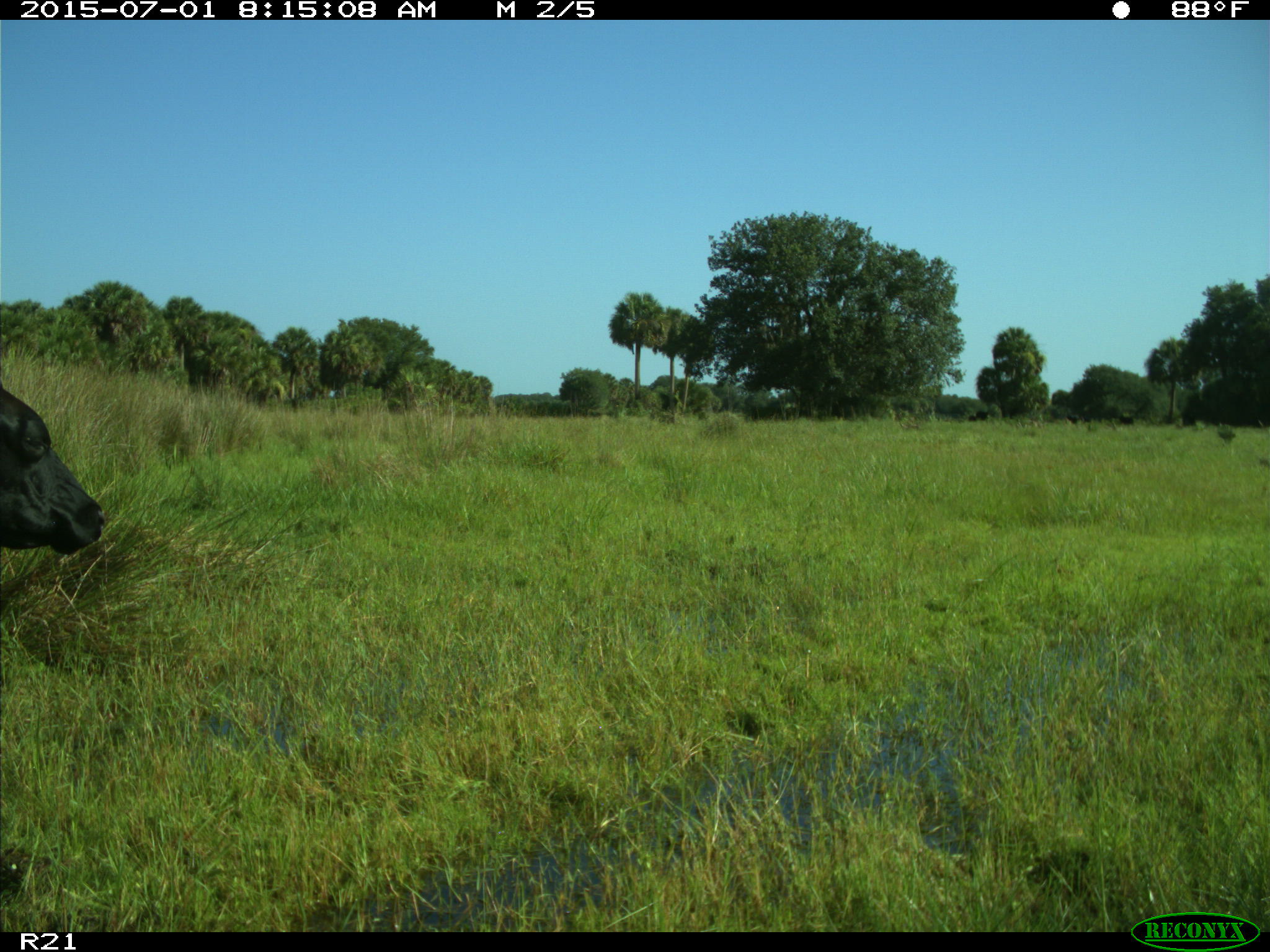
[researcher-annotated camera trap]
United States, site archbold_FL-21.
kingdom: Animalia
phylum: Chordata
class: Mammalia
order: Artiodactyla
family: Bovidae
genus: Bos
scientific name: Bos taurus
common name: domestic cow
Bos taurus (domestic cow).